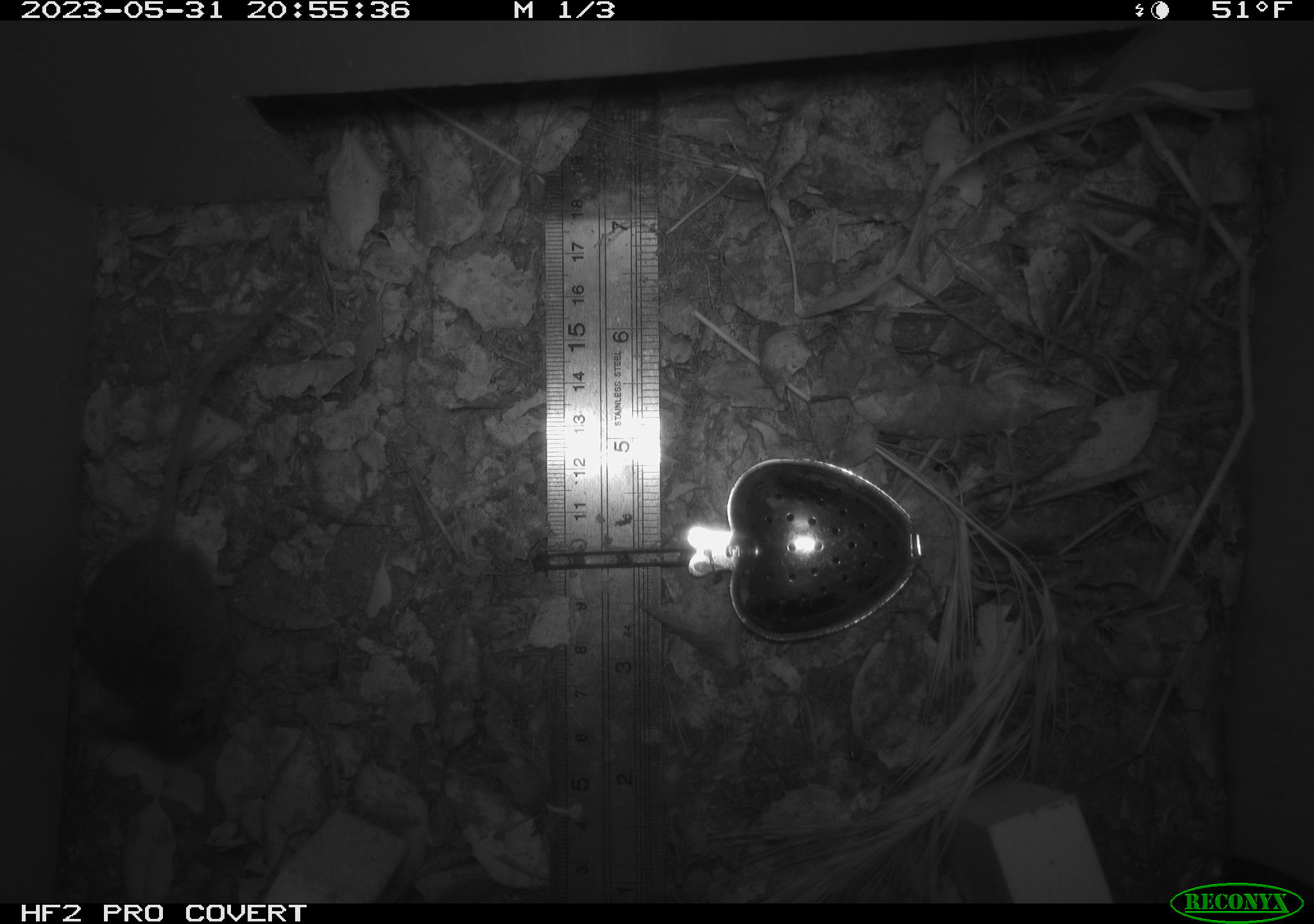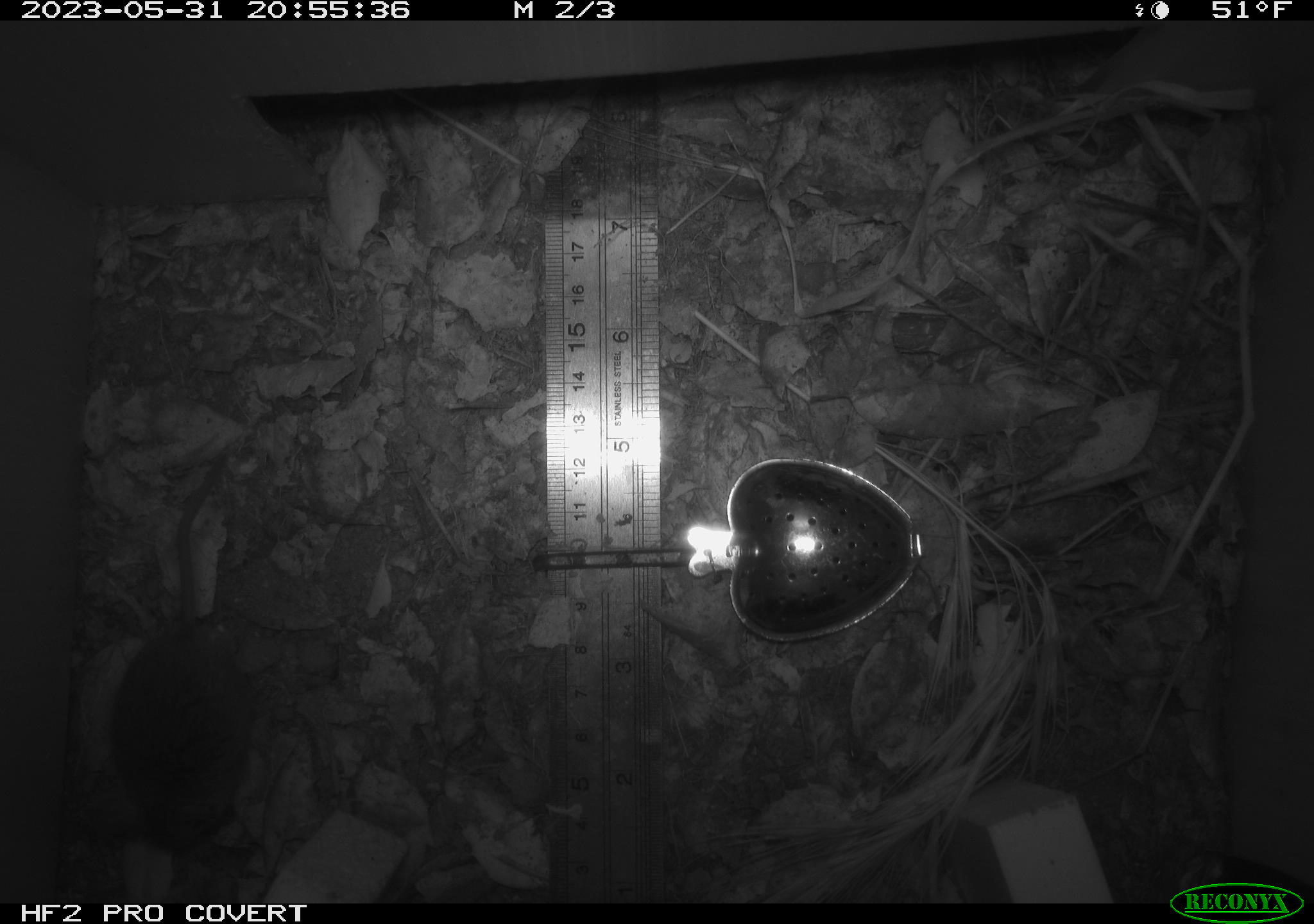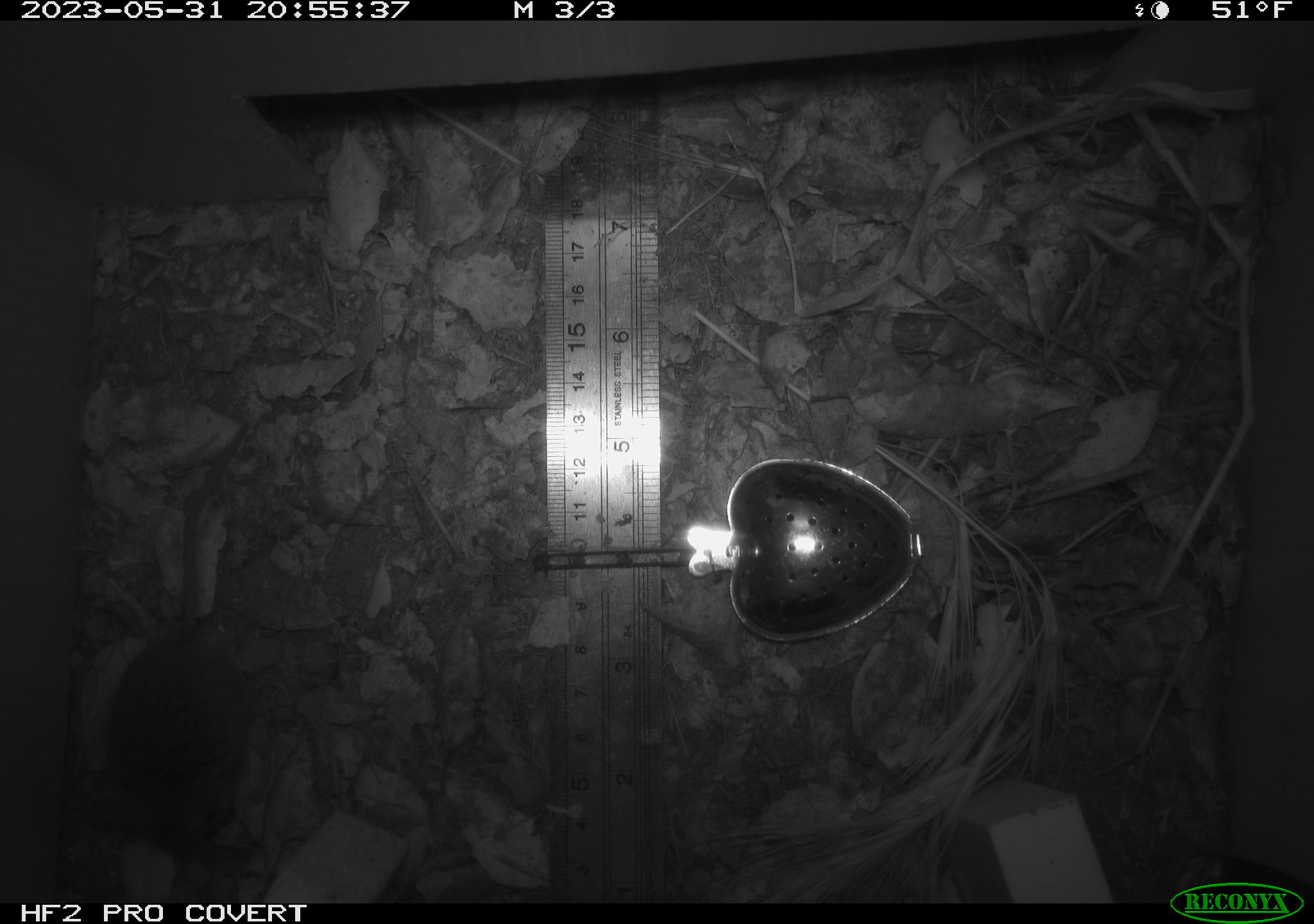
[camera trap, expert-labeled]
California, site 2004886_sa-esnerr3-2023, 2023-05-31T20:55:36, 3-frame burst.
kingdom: Animalia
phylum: Chordata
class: Mammalia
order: Rodentia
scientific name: Rodentia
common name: mouse species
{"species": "mouse species (Rodentia)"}